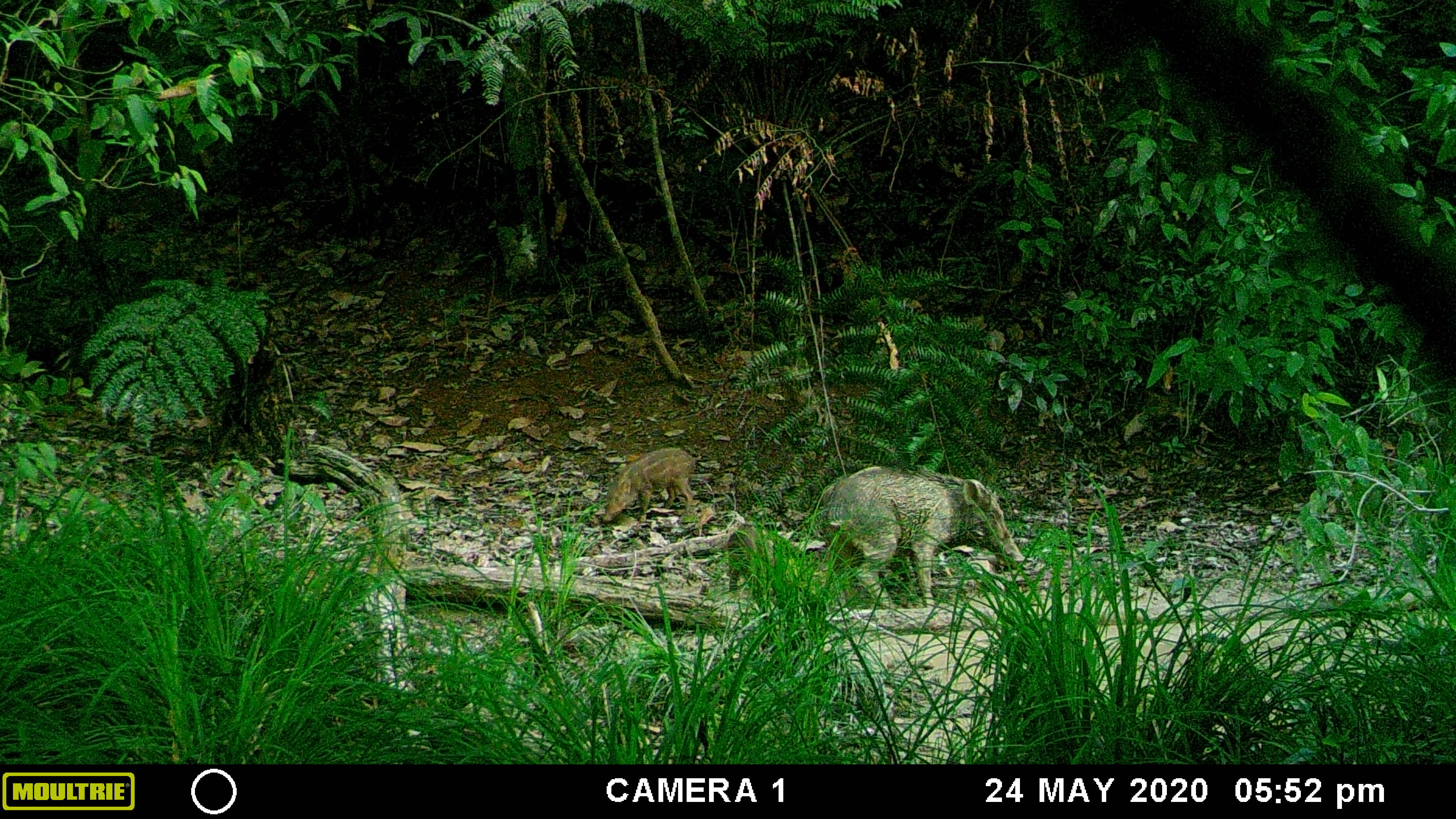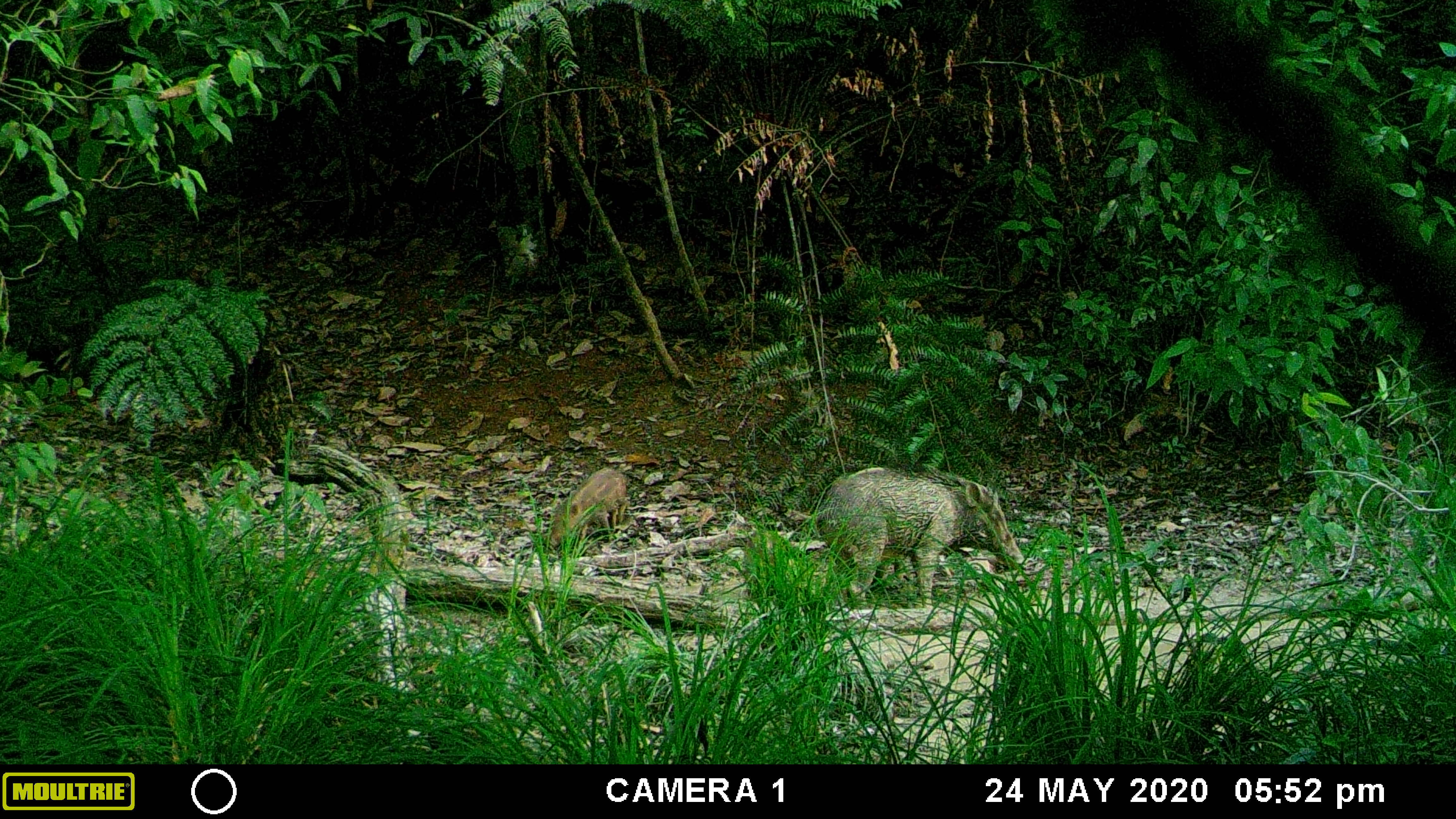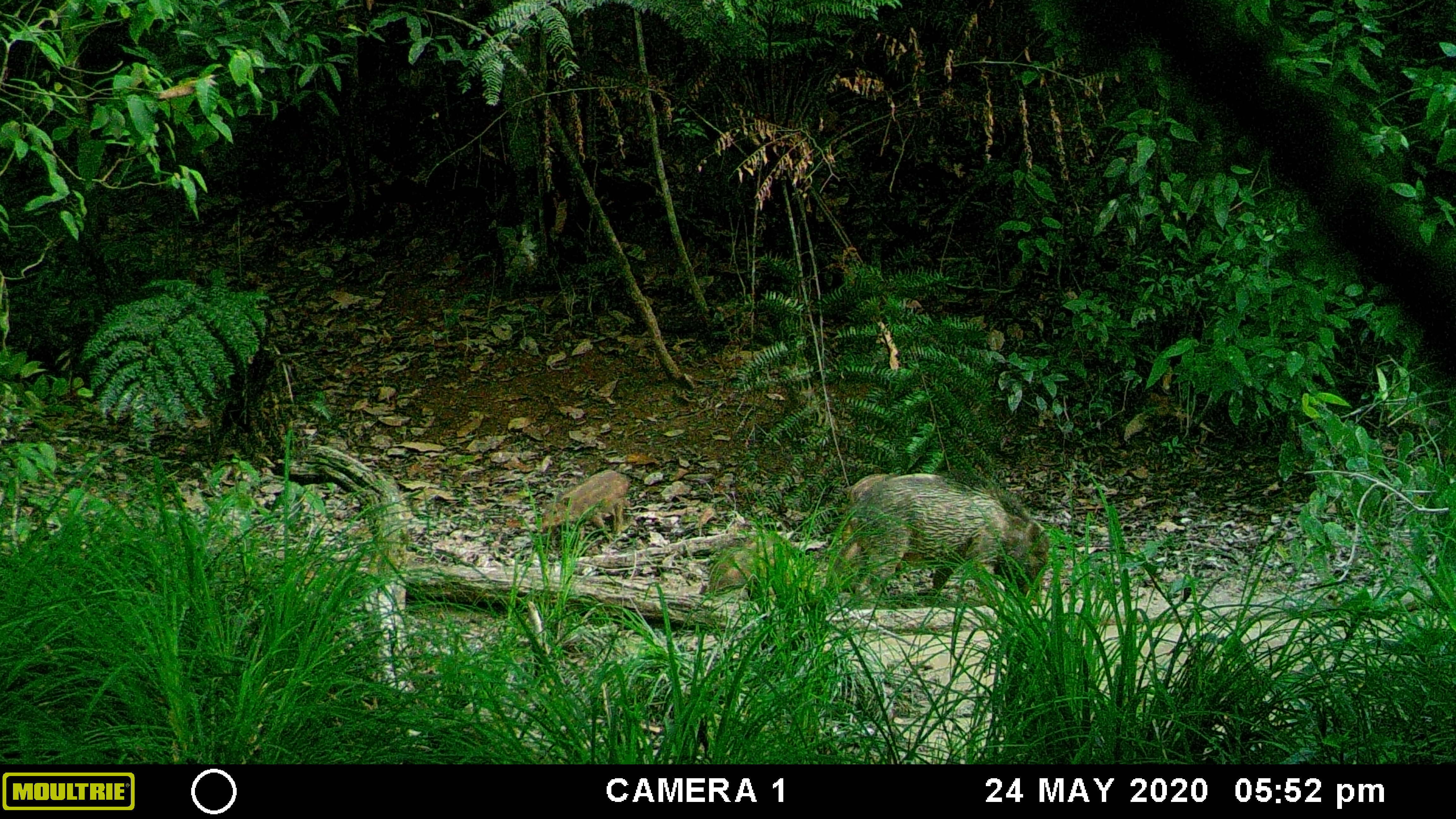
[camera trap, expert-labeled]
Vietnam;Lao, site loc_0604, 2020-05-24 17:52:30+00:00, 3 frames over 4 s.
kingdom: Animalia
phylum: Chordata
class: Mammalia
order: Artiodactyla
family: Suidae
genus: Sus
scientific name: Sus scrofa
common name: eurasian wild pig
Eurasian wild pig (Sus scrofa). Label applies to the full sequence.